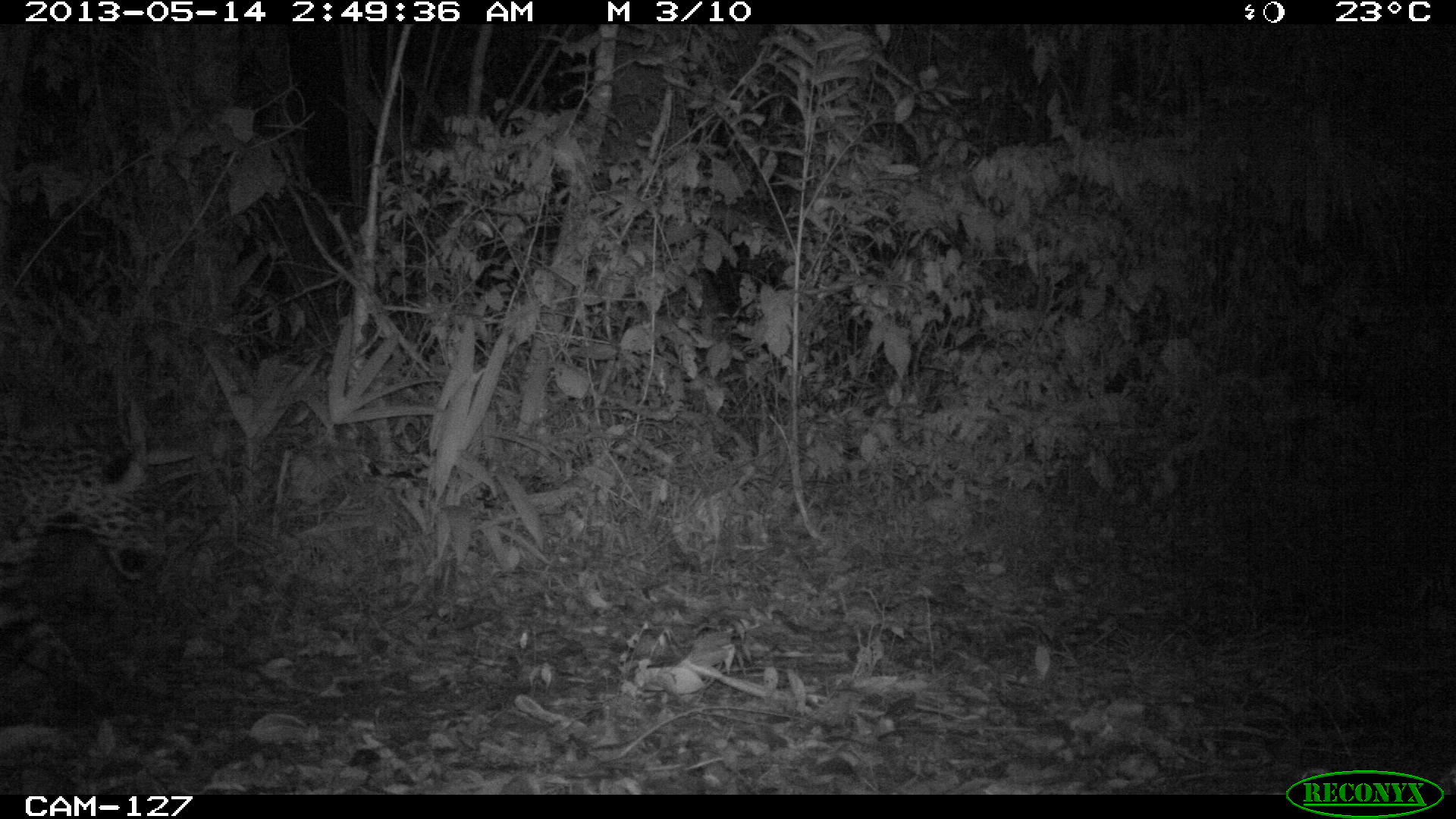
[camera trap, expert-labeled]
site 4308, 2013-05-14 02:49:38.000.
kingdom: Animalia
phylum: Chordata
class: Mammalia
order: Carnivora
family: Felidae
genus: Panthera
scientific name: Panthera onca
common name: jaguar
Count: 1.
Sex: male.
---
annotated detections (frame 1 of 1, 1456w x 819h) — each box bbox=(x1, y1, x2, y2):
panthera onca: bbox=(0, 377, 162, 719)